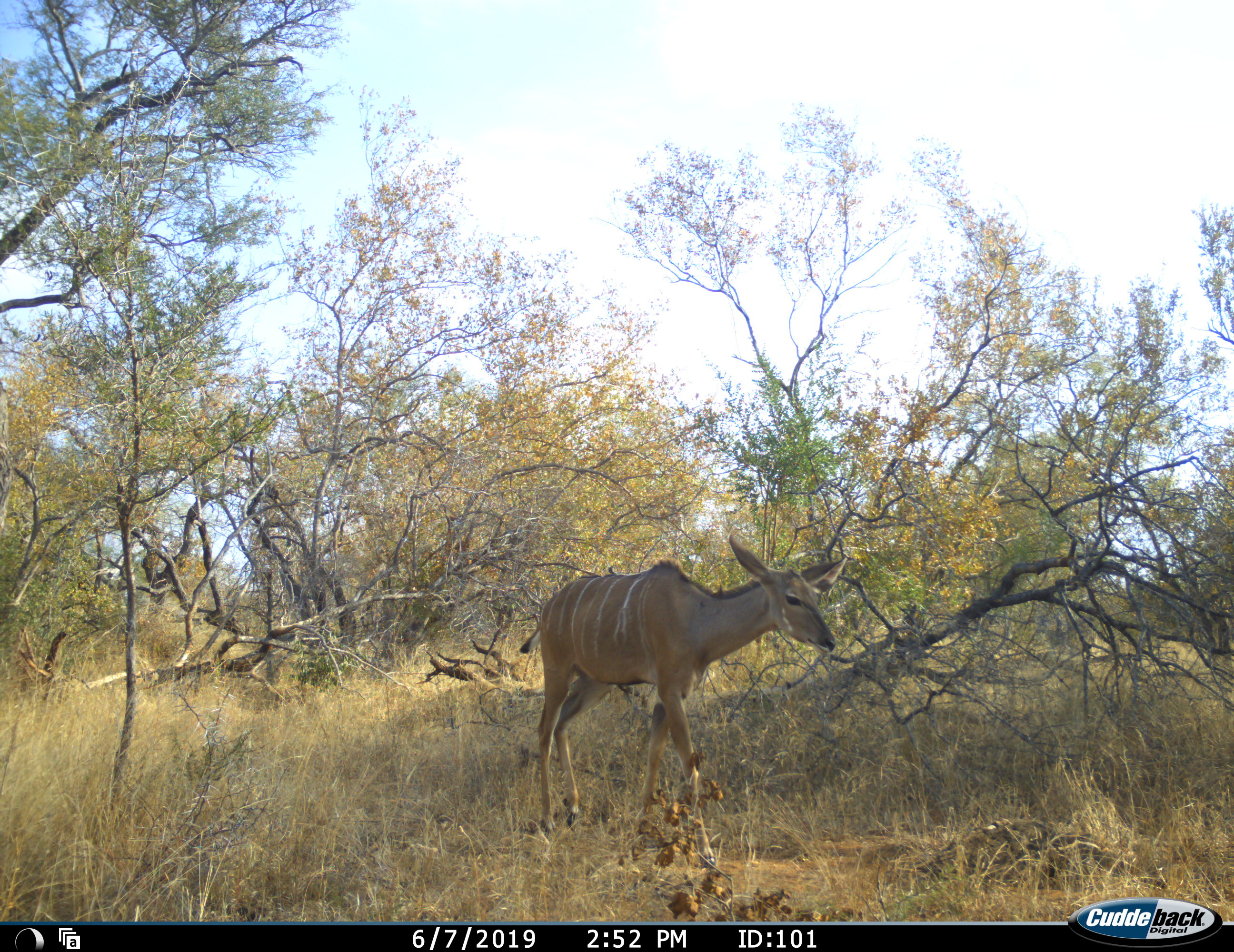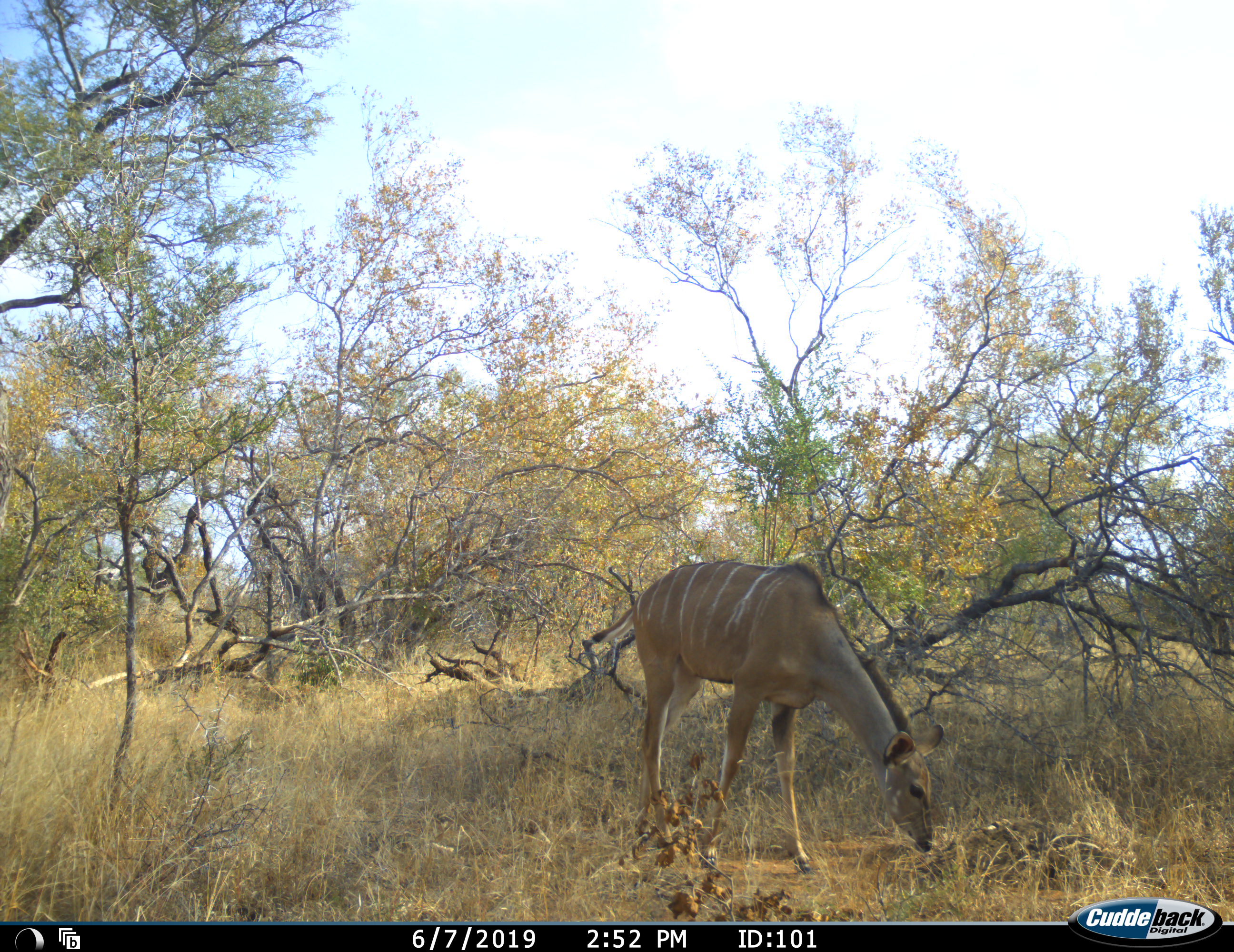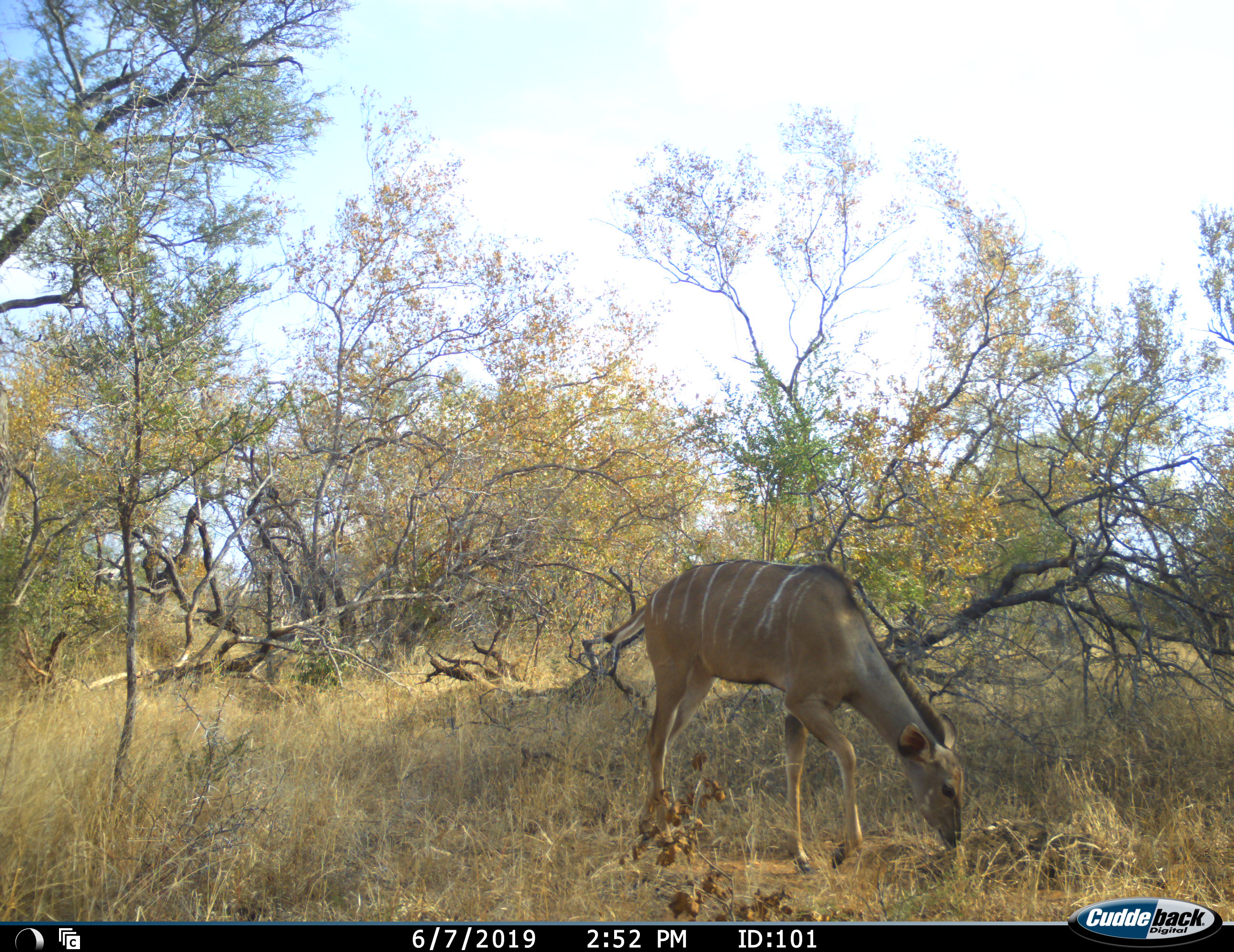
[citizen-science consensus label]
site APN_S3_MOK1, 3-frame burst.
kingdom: Animalia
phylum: Chordata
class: Mammalia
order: Artiodactyla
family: Bovidae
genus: Tragelaphus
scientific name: Tragelaphus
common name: kudu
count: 1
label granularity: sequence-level